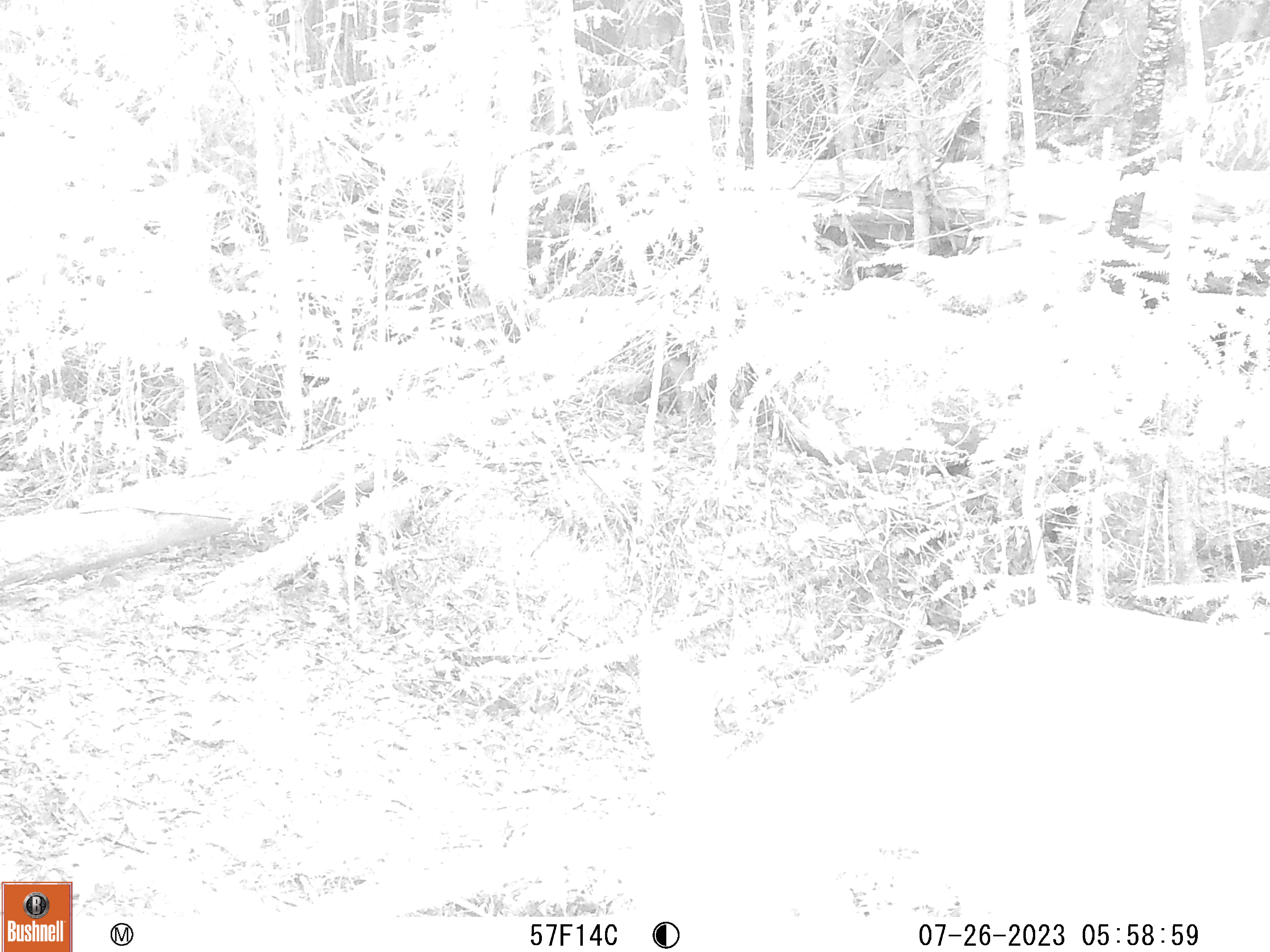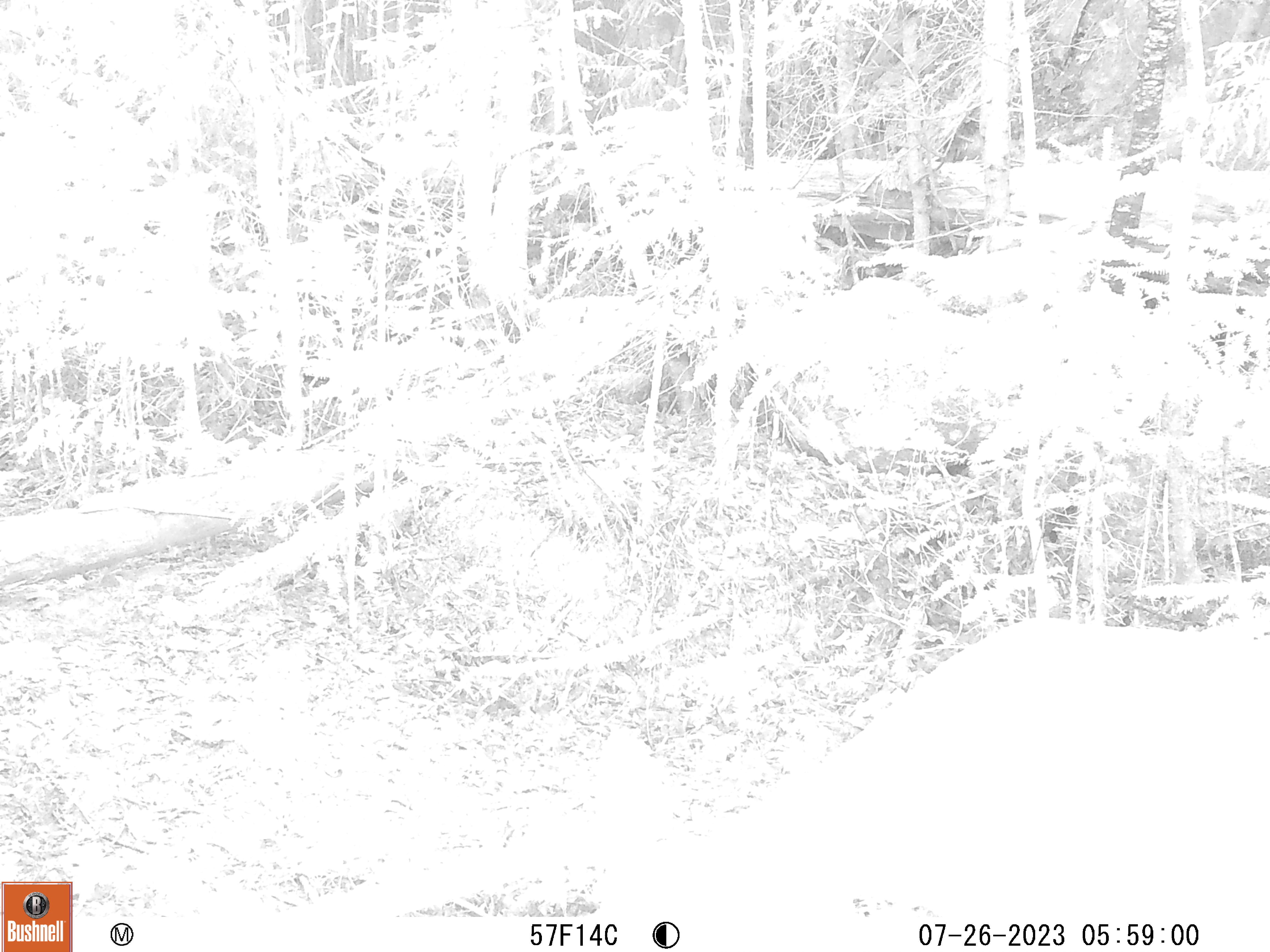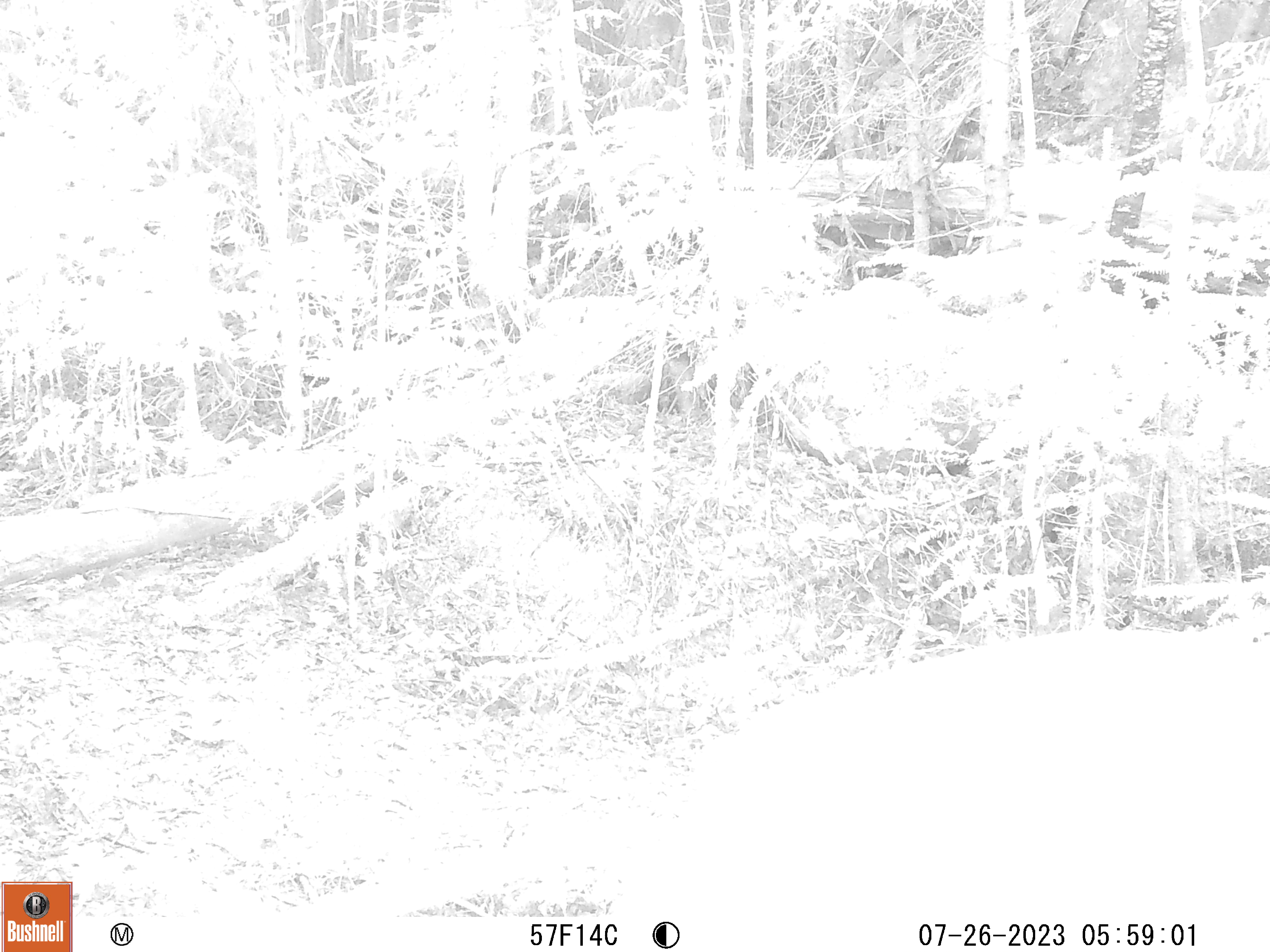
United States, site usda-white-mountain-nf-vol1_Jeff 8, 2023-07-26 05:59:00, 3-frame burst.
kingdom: Animalia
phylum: Chordata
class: Mammalia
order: Artiodactyla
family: Cervidae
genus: Odocoileus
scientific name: Odocoileus virginianus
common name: white-tailed deer